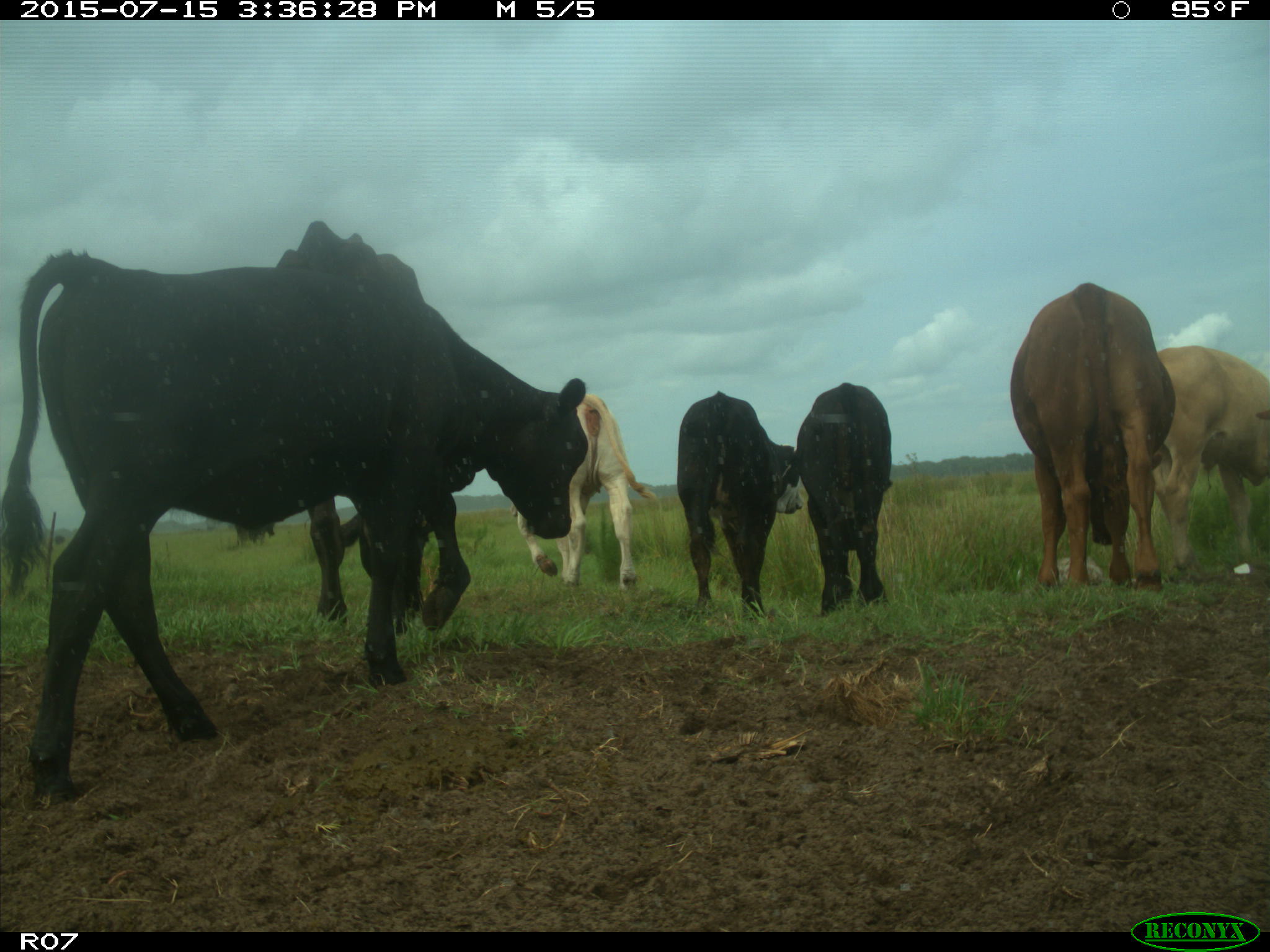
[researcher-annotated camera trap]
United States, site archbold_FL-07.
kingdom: Animalia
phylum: Chordata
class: Mammalia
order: Artiodactyla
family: Bovidae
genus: Bos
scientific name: Bos taurus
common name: domestic cow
Bos taurus (domestic cow).